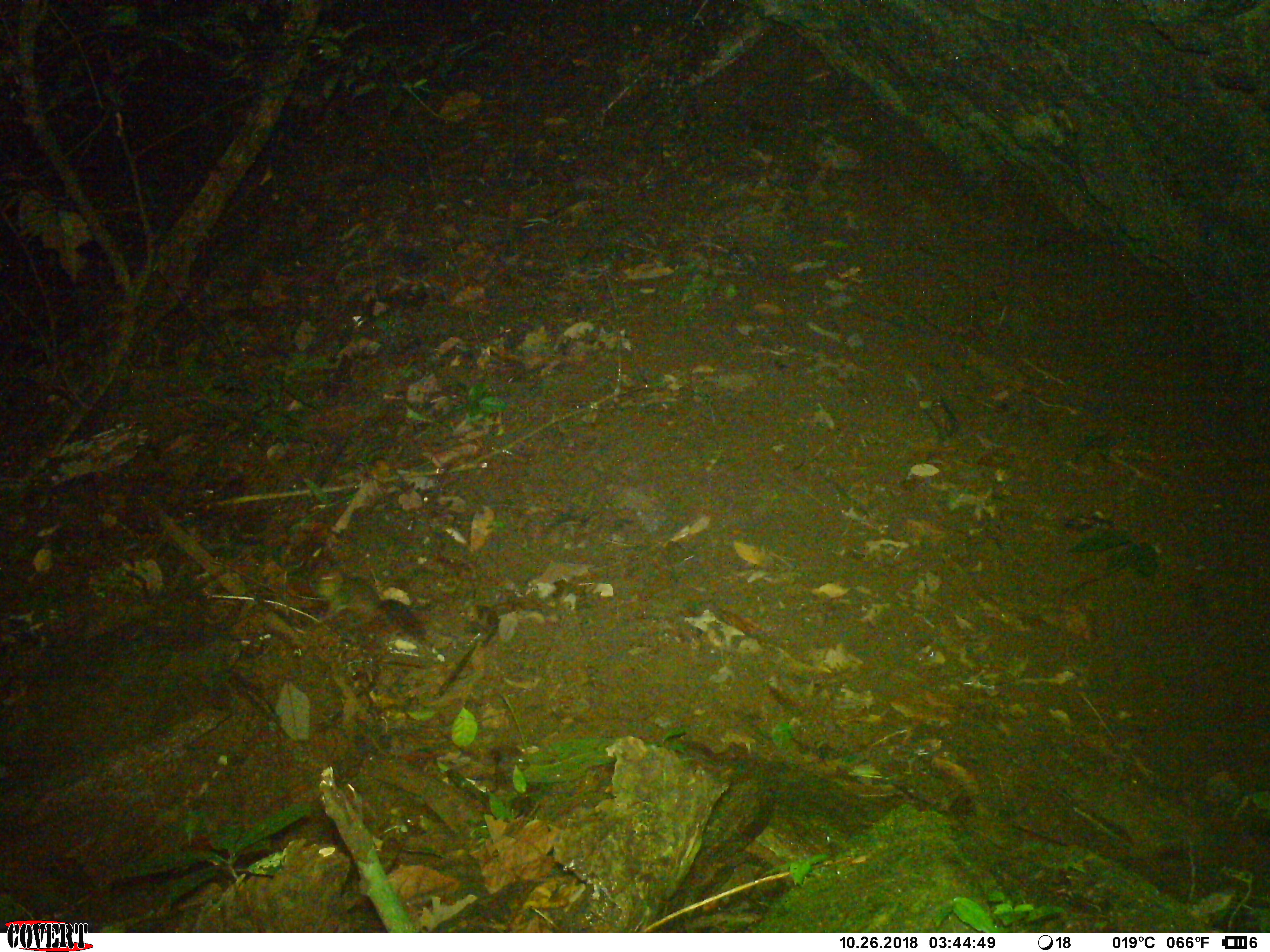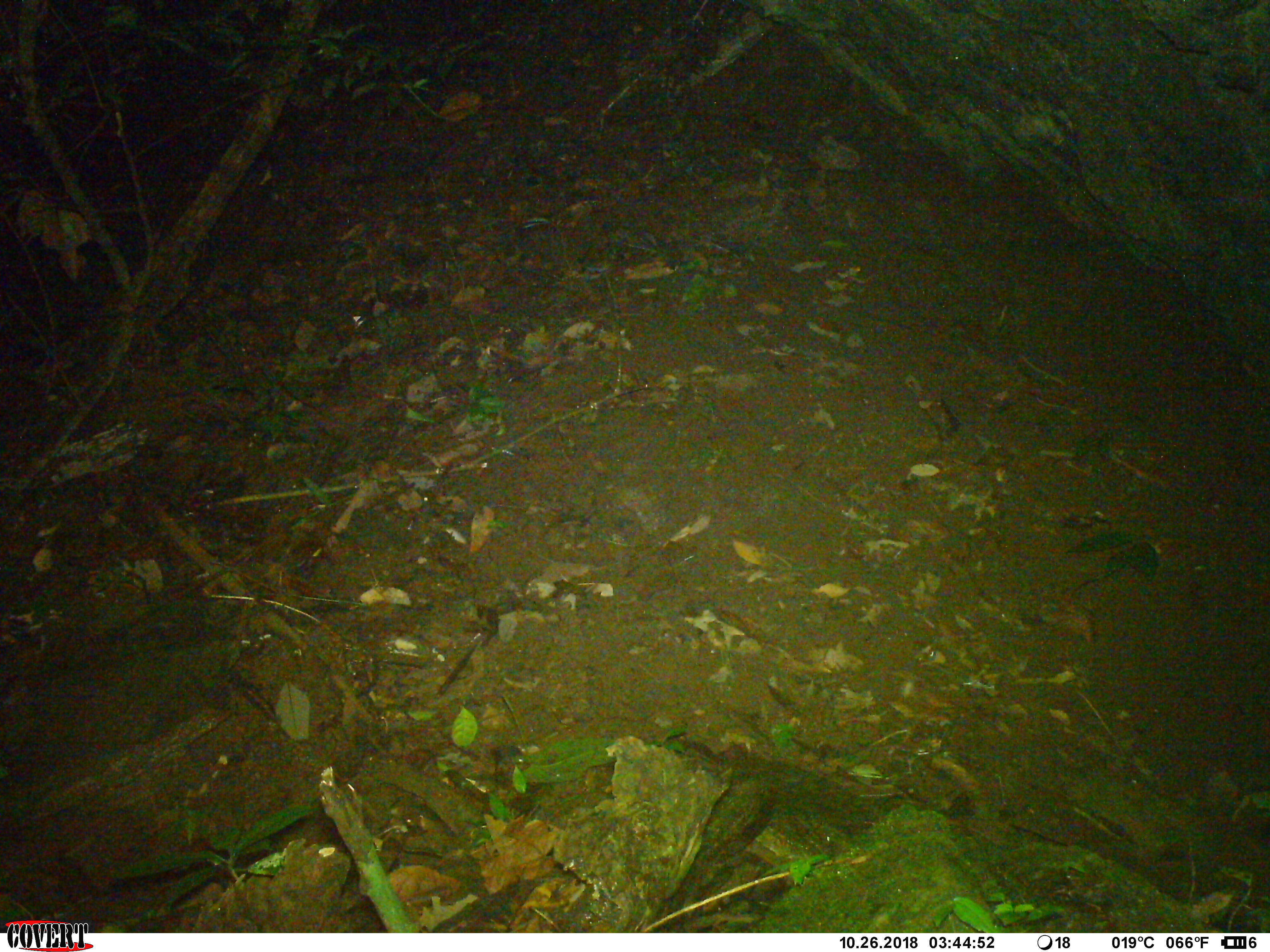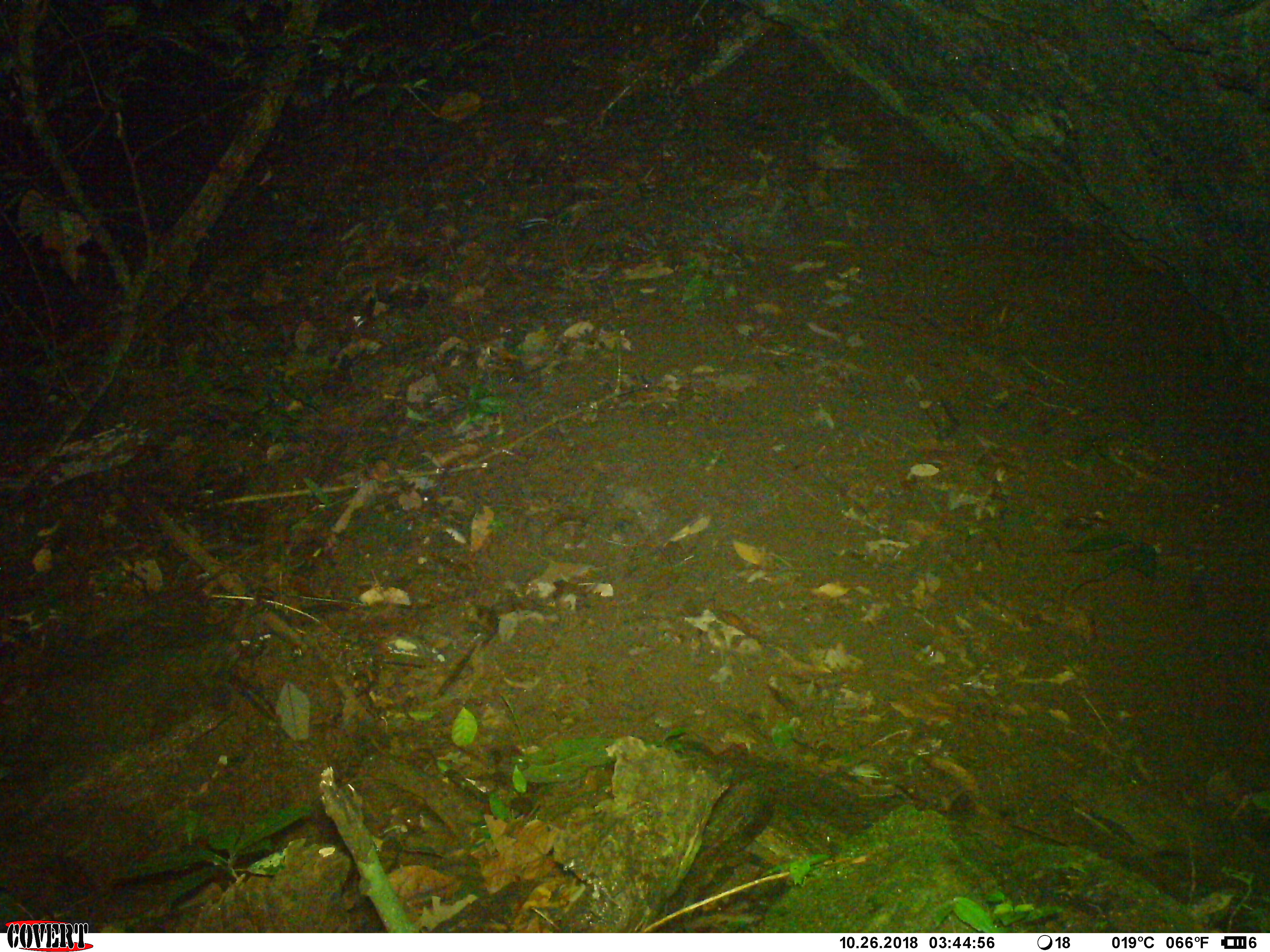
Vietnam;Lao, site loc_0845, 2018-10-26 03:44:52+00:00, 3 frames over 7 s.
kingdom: Animalia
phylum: Chordata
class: Mammalia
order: Rodentia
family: Sciuridae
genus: Dremomys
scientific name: Dremomys rufigenis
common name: red-cheeked squirrel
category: red cheeked squirrel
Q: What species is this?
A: Red cheeked squirrel (red-cheeked squirrel) (Dremomys rufigenis).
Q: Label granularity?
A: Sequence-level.